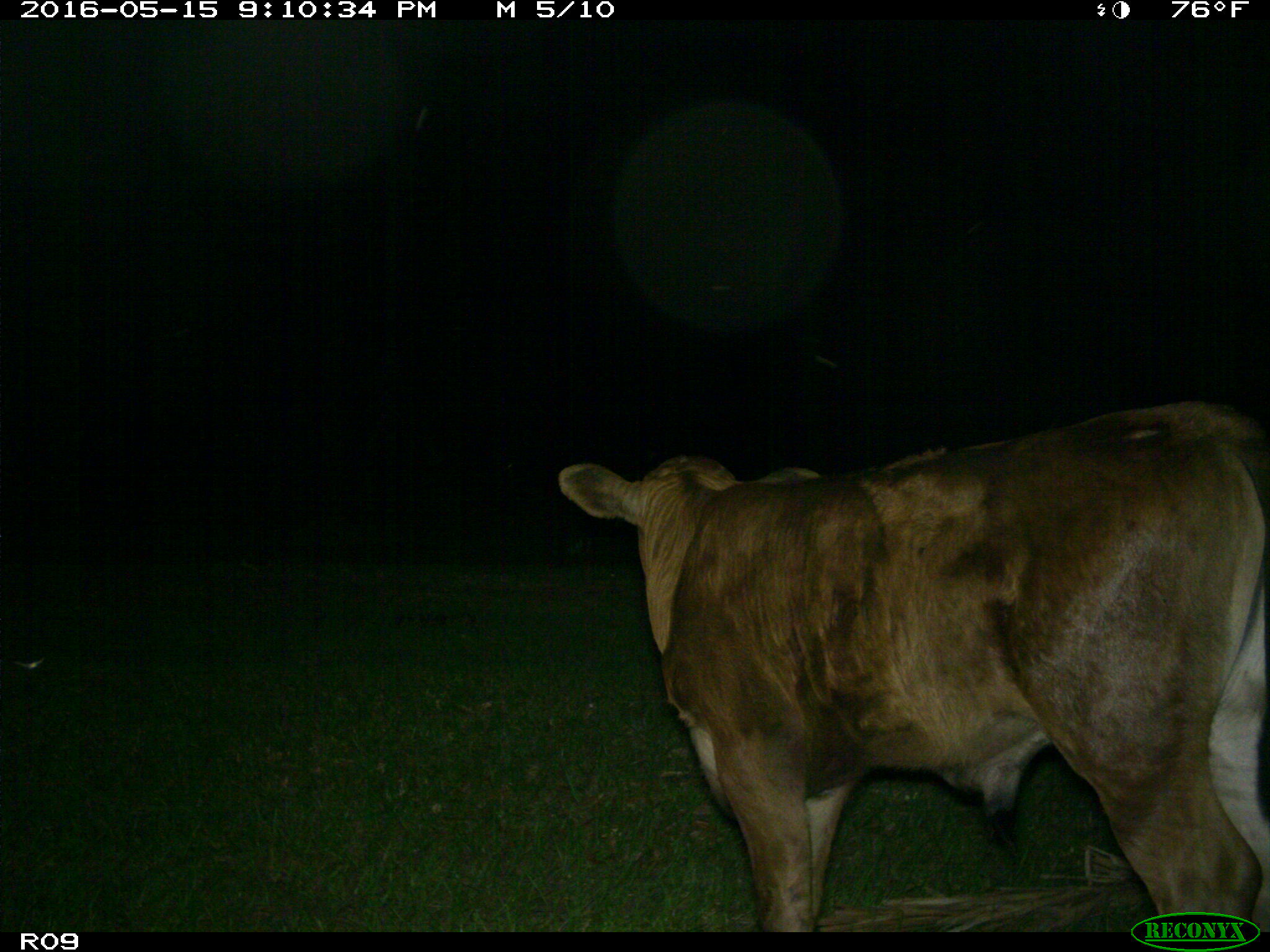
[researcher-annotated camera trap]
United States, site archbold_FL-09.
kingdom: Animalia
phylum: Chordata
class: Mammalia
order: Artiodactyla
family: Bovidae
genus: Bos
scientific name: Bos taurus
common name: domestic cow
Bos taurus (domestic cow).